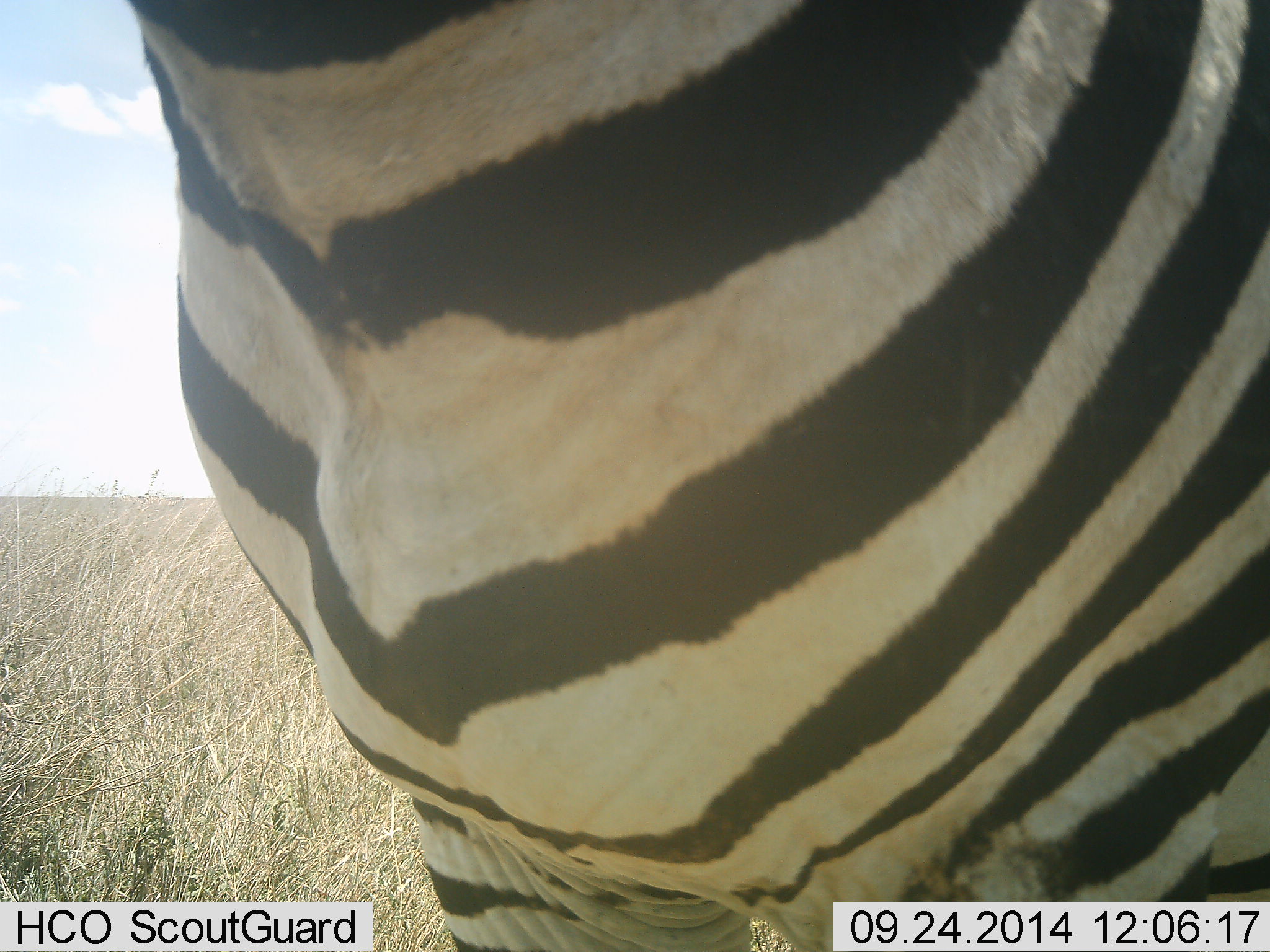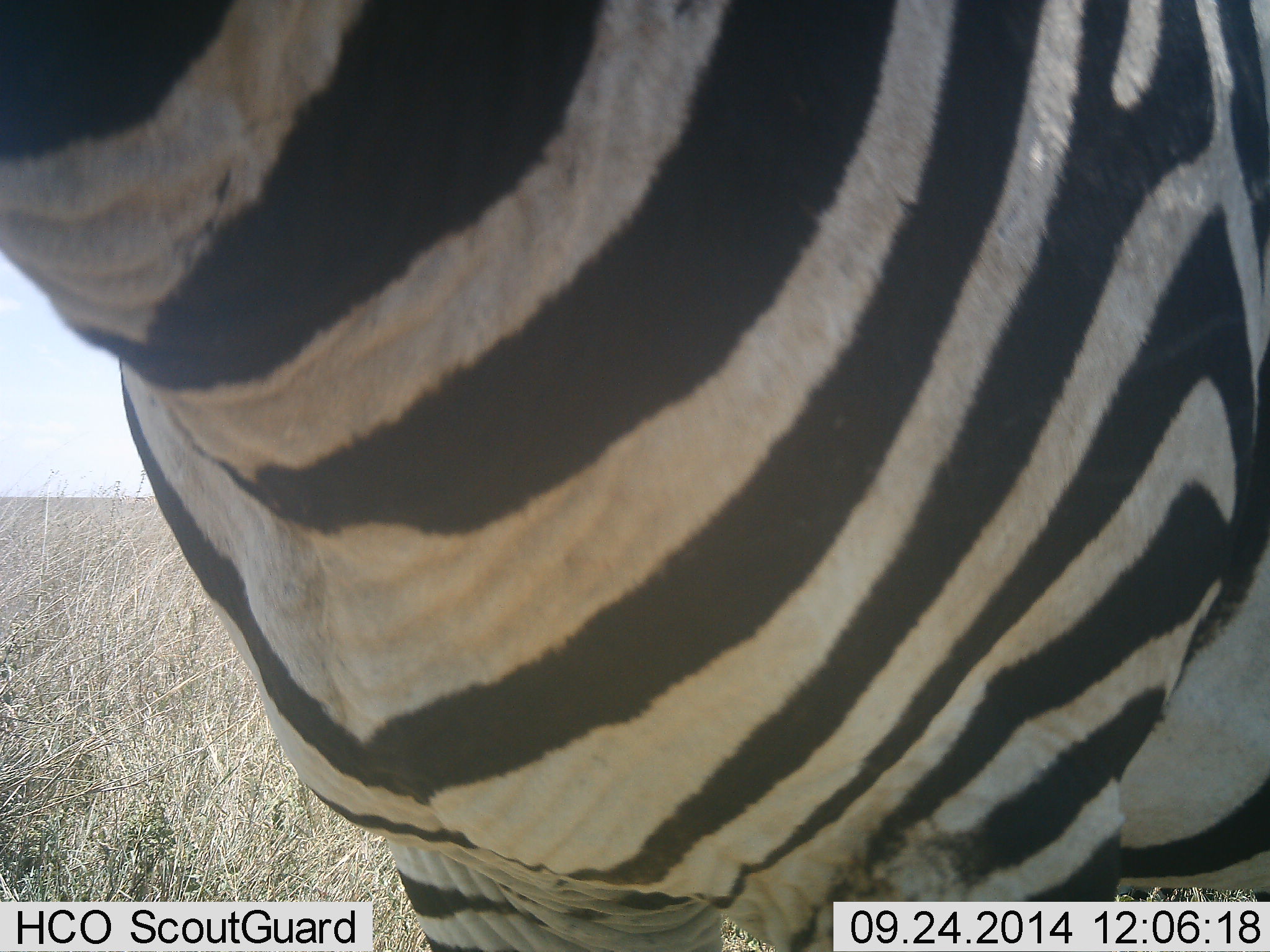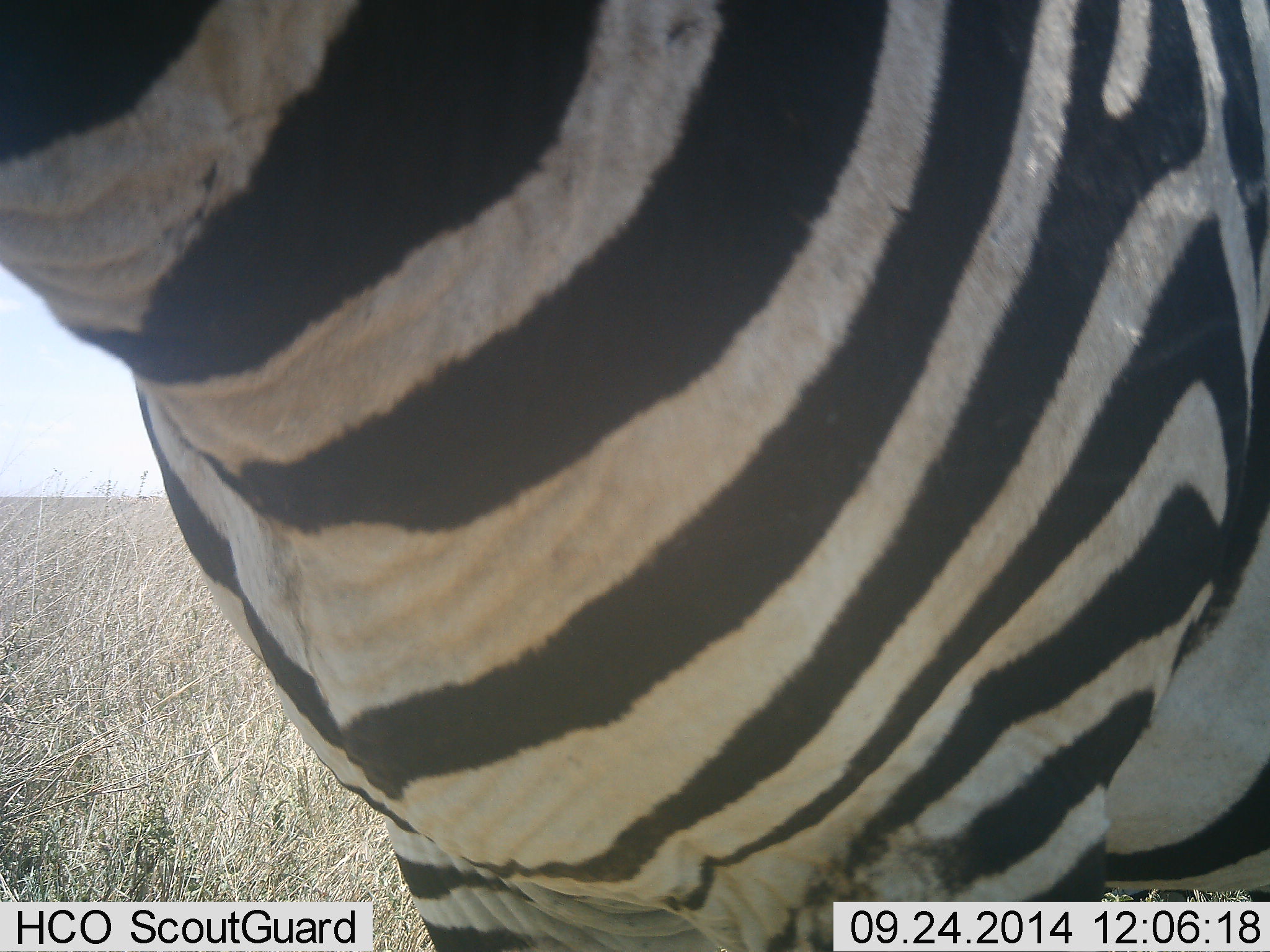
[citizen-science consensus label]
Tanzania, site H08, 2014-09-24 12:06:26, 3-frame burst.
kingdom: Animalia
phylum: Chordata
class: Mammalia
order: Perissodactyla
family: Equidae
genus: Equus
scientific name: Equus quagga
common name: plains zebra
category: zebra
Zebra (plains zebra) (Equus quagga), count 1. Behavior (volunteer vote fractions): standing 80%, resting 0%, moving 20%, interacting 0%. Young present (vote fraction): 0%. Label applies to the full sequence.